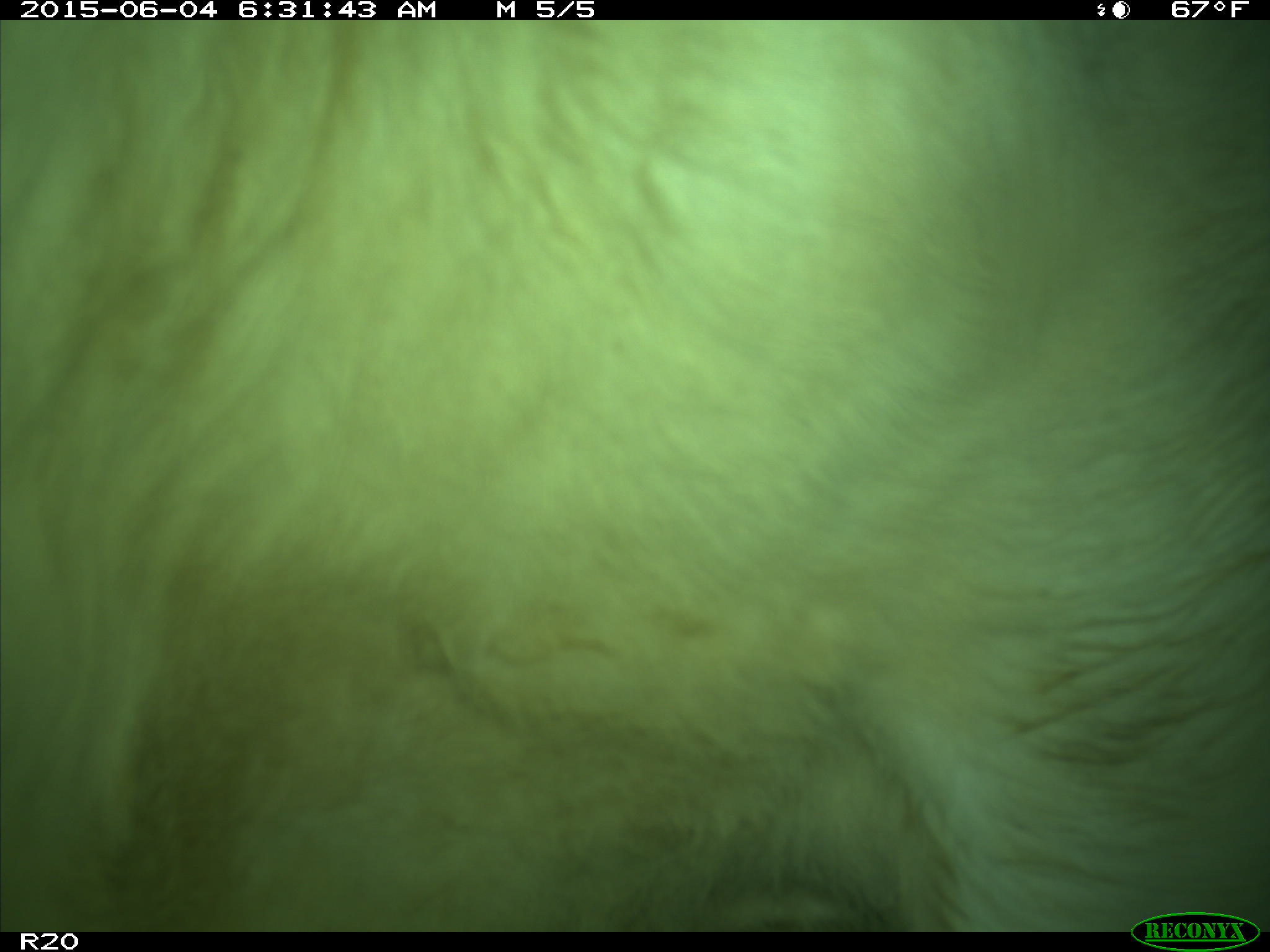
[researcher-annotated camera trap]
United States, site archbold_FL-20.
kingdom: Animalia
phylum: Chordata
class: Mammalia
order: Artiodactyla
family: Bovidae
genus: Bos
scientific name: Bos taurus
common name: domestic cow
Bos taurus (domestic cow).